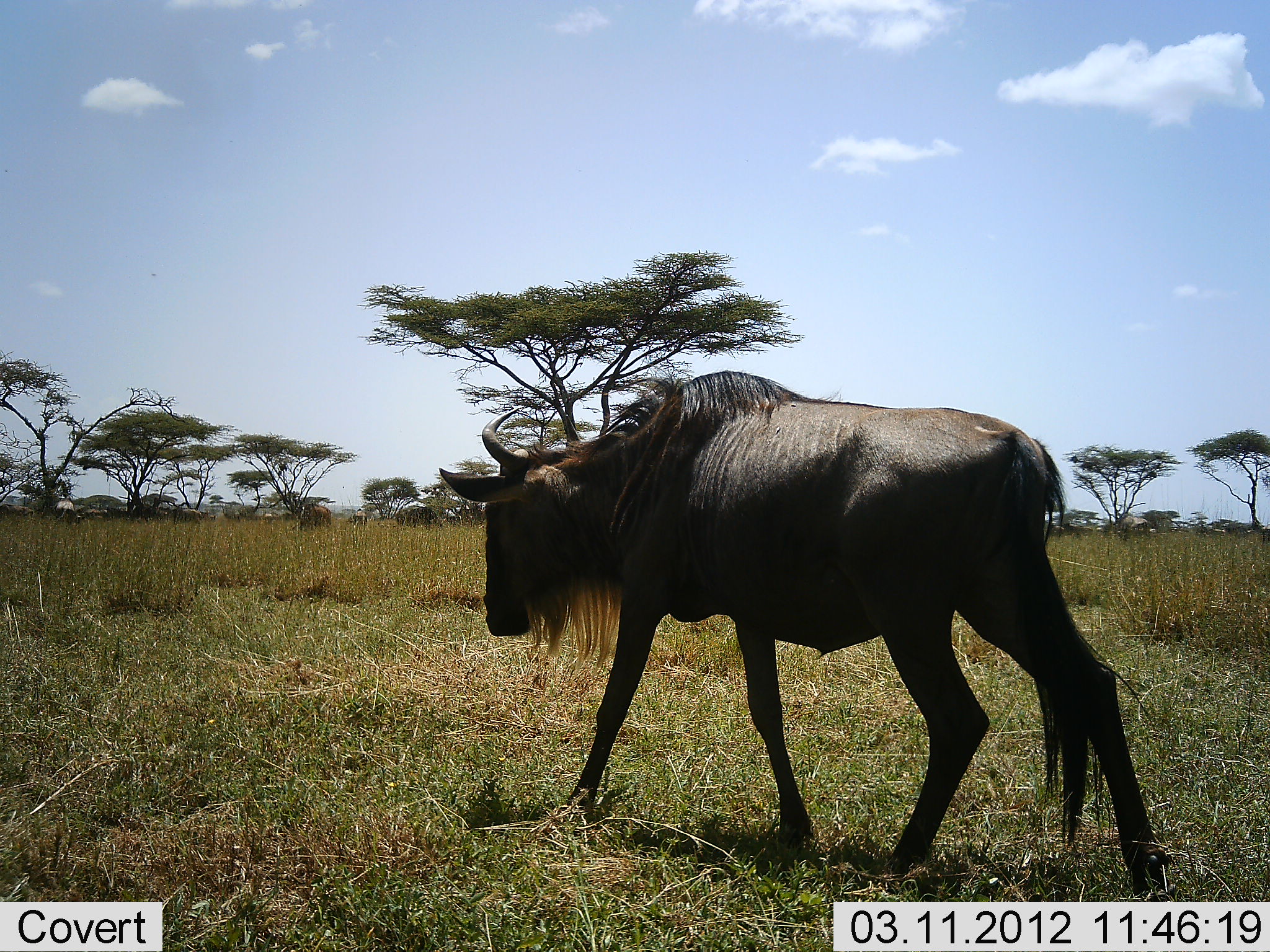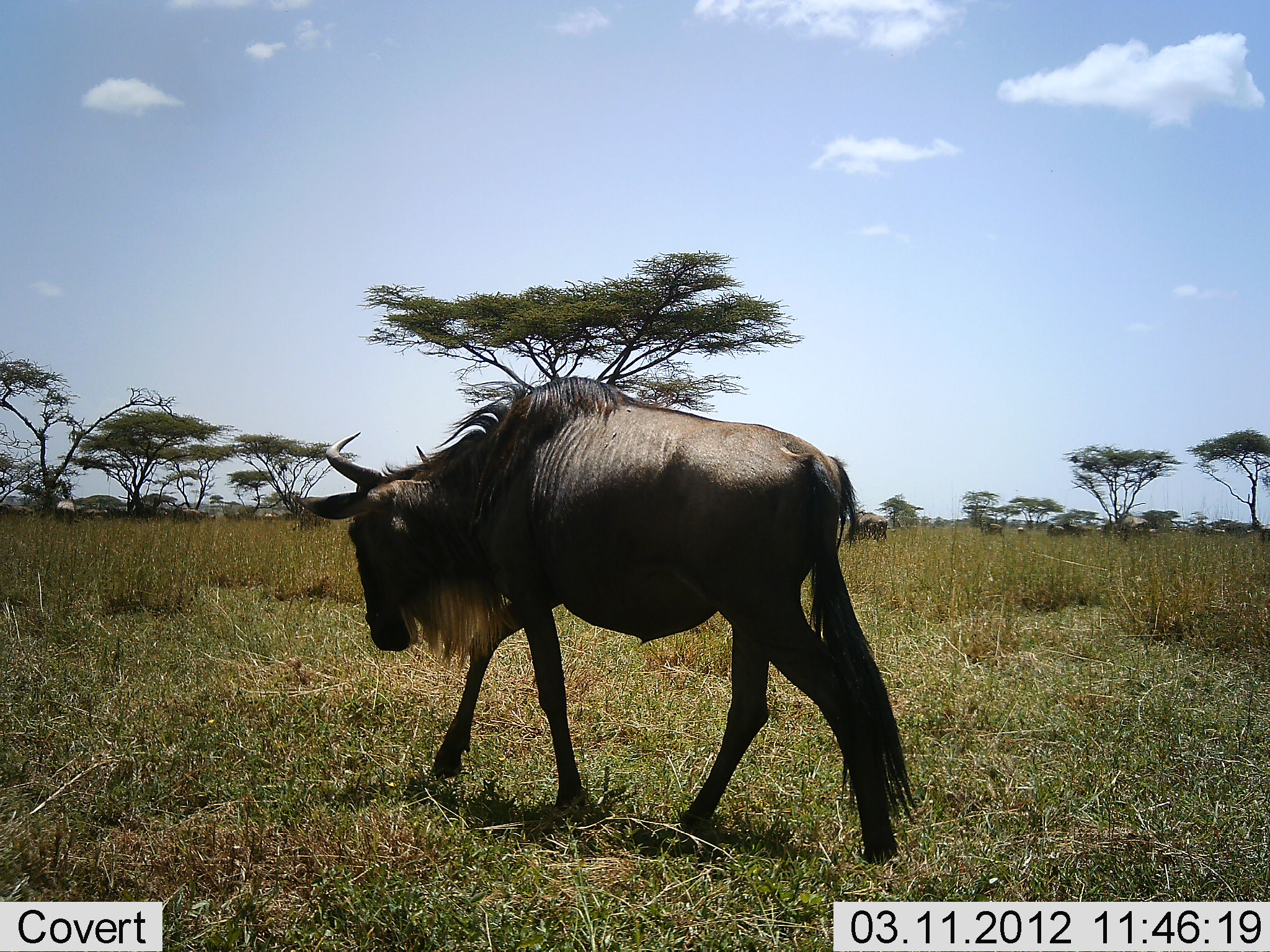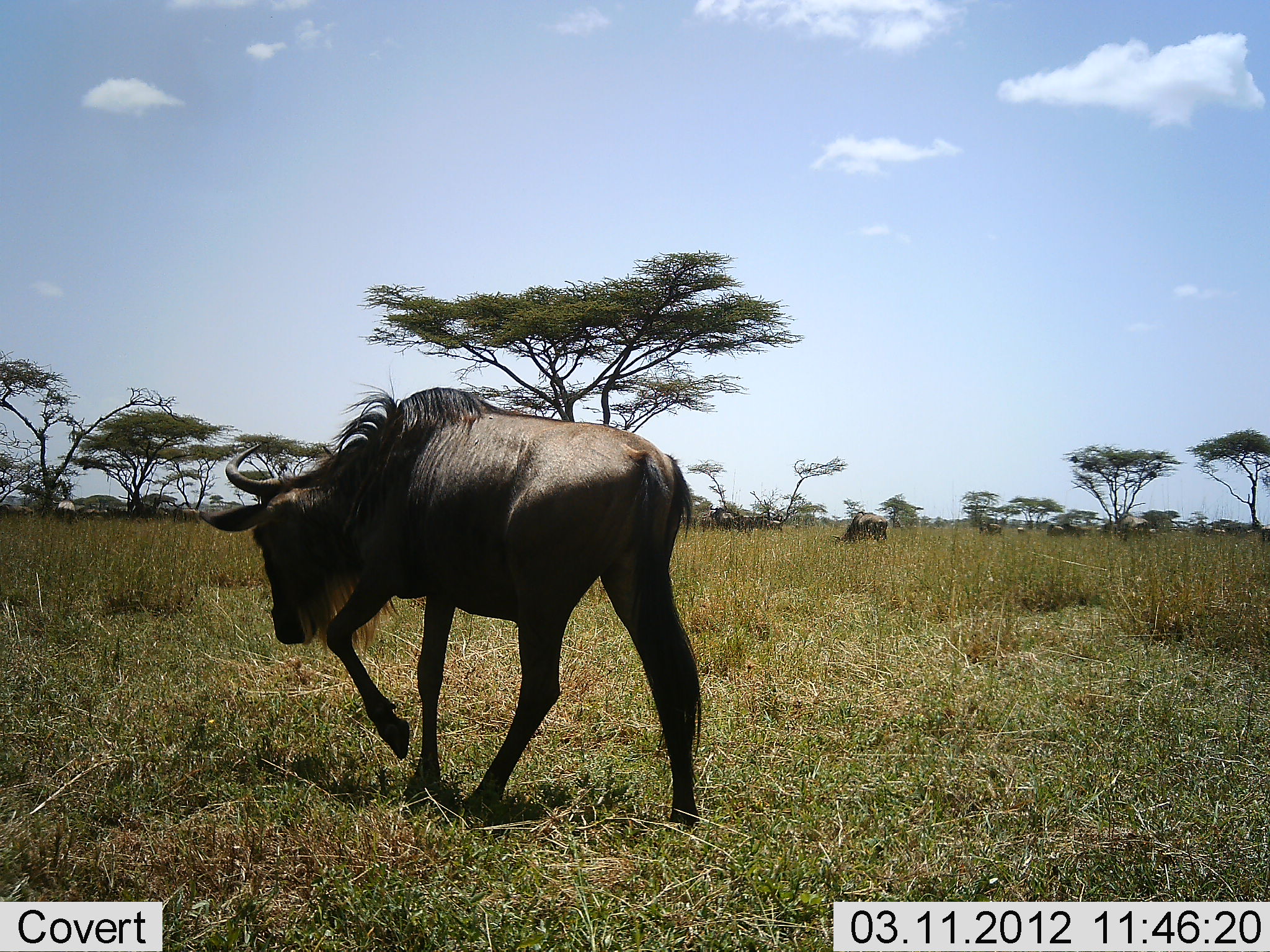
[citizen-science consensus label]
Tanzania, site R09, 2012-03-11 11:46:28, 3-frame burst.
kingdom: Animalia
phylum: Chordata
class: Mammalia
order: Artiodactyla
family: Bovidae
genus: Connochaetes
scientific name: Connochaetes taurinus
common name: blue wildebeest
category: wildebeest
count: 1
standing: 25%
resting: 0%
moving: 85%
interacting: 0%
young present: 0%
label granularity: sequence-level